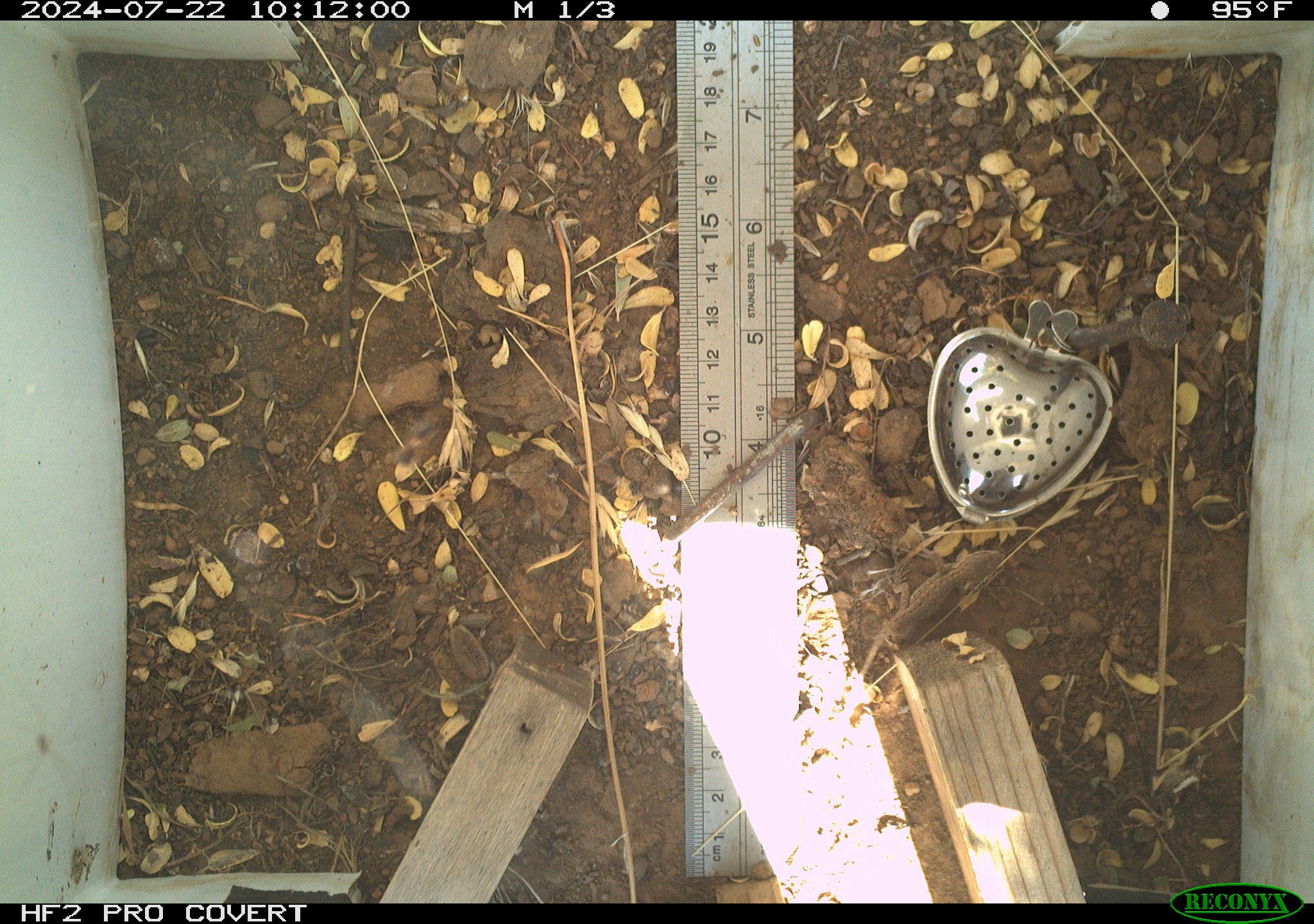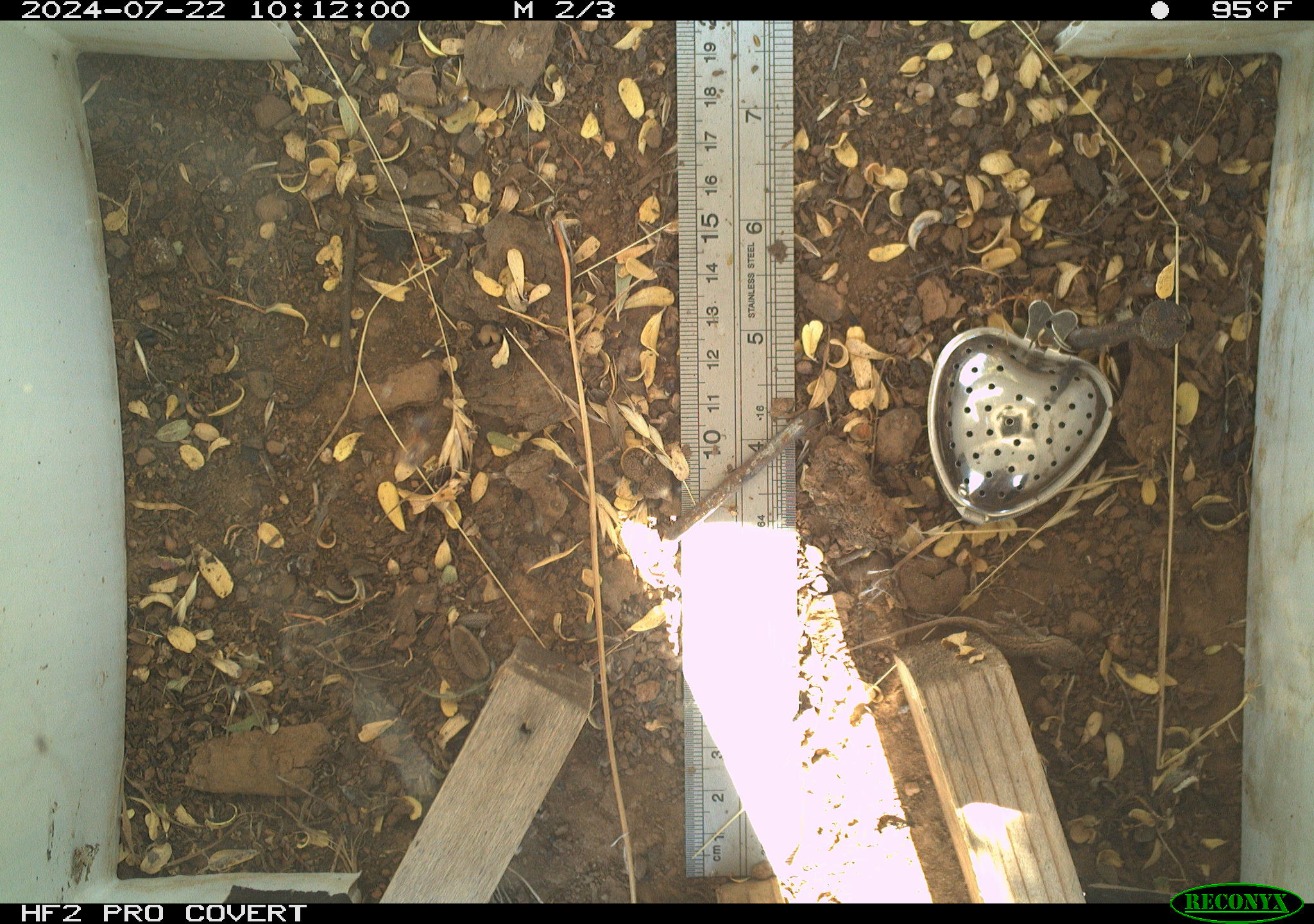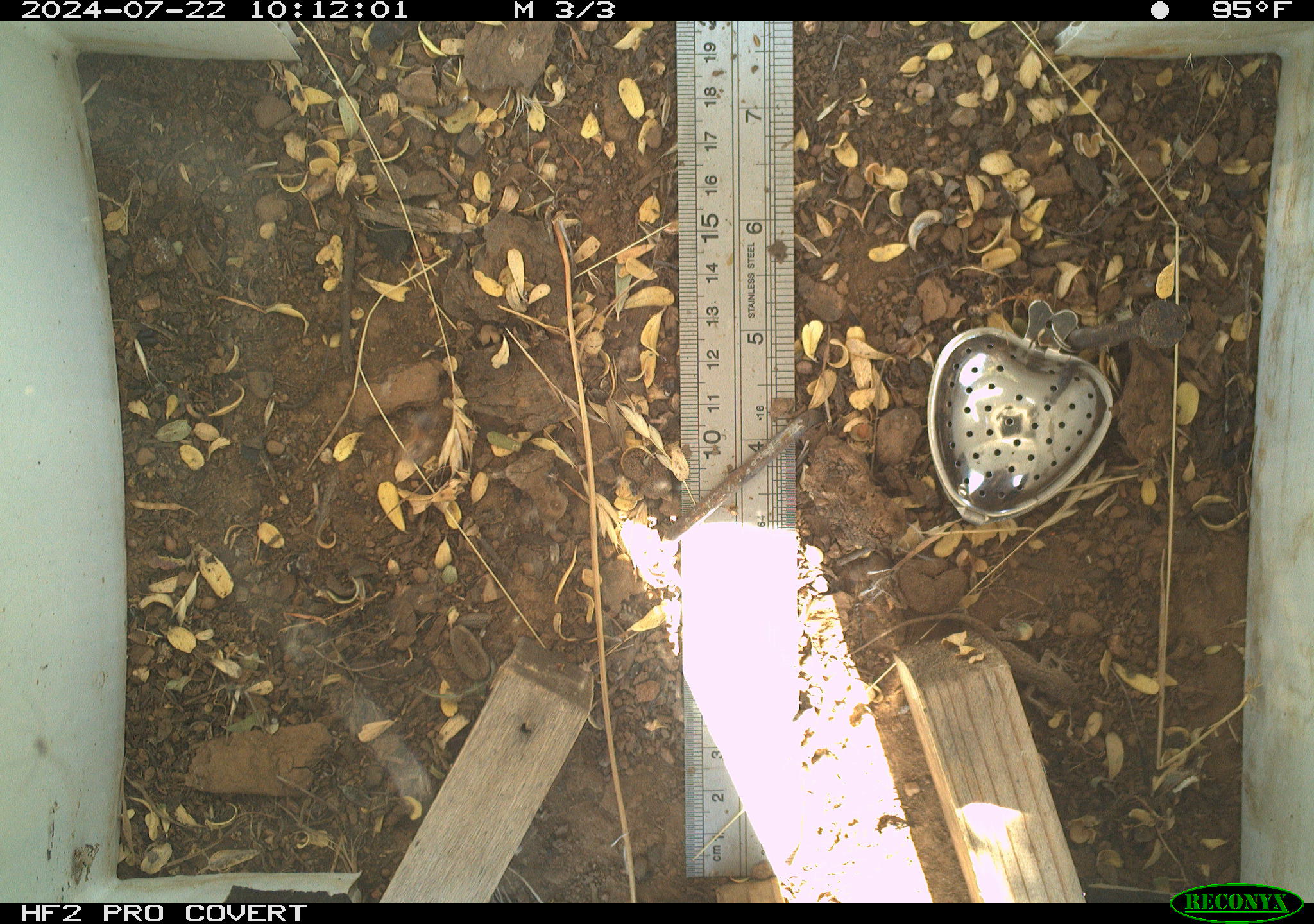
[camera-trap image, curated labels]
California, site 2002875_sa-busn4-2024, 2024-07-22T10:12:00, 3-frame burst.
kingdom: Animalia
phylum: Chordata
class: Reptilia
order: Squamata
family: Phrynosomatidae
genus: Sceloporus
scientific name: Sceloporus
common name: spiny lizards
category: sceloporus species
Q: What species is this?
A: Sceloporus species (spiny lizards) (Sceloporus).